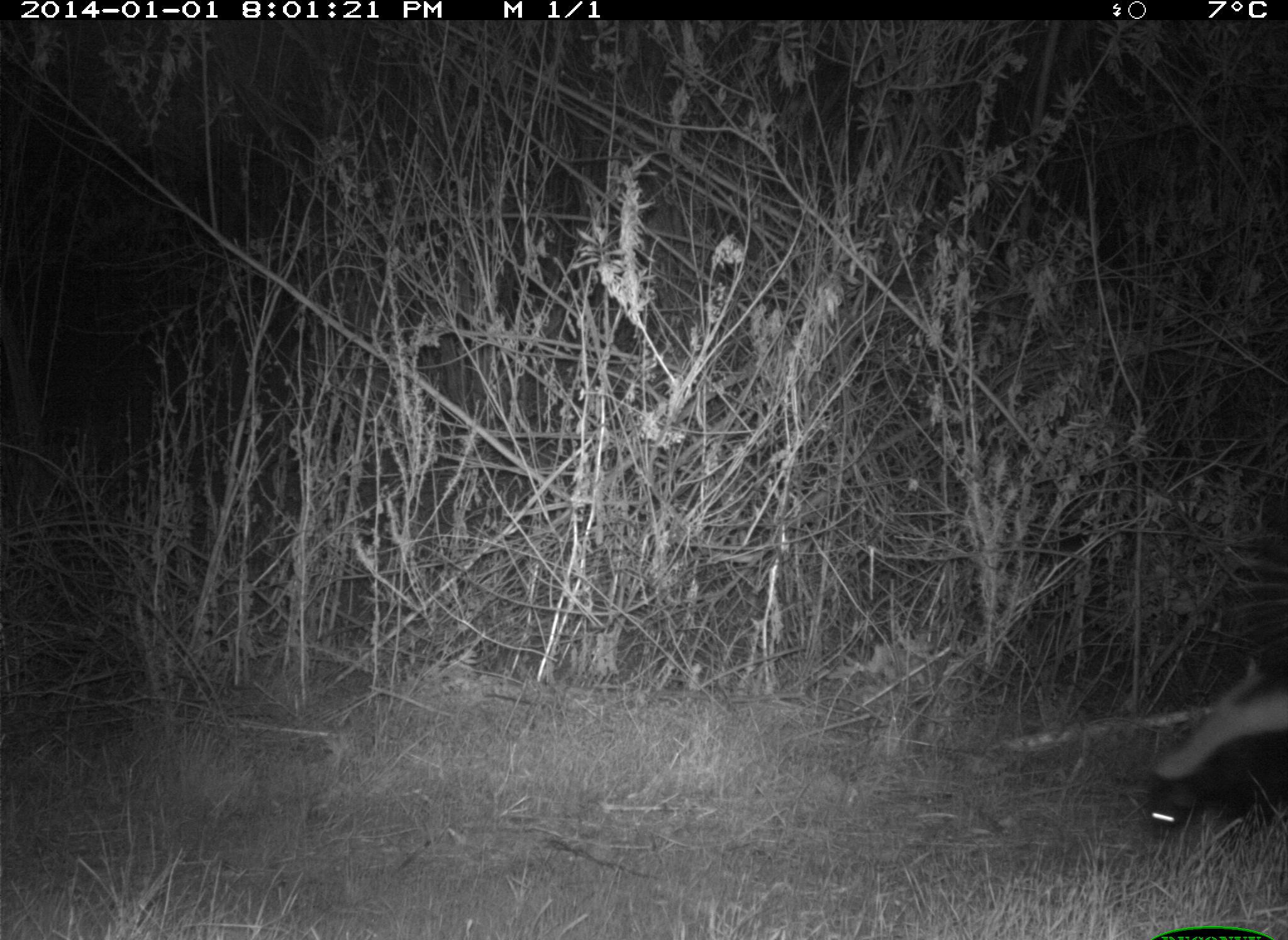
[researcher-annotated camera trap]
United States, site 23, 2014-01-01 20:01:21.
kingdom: Animalia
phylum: Chordata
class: Mammalia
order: Carnivora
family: Mephitidae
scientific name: Mephitidae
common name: skunk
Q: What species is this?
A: Skunk (Mephitidae).